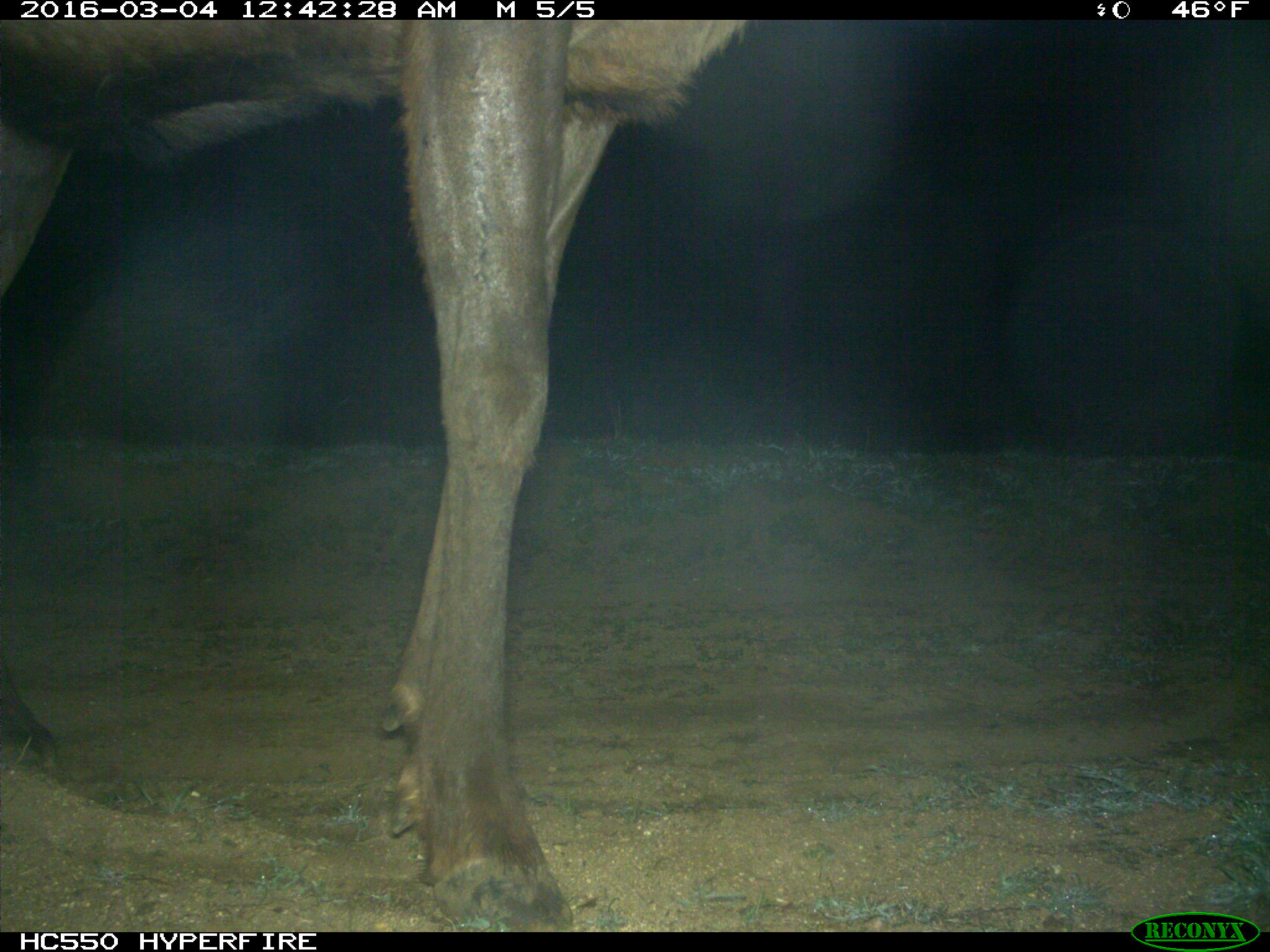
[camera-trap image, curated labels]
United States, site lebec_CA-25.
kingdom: Animalia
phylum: Chordata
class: Mammalia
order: Artiodactyla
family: Cervidae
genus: Cervus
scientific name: Cervus canadensis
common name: elk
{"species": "Cervus canadensis (elk)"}